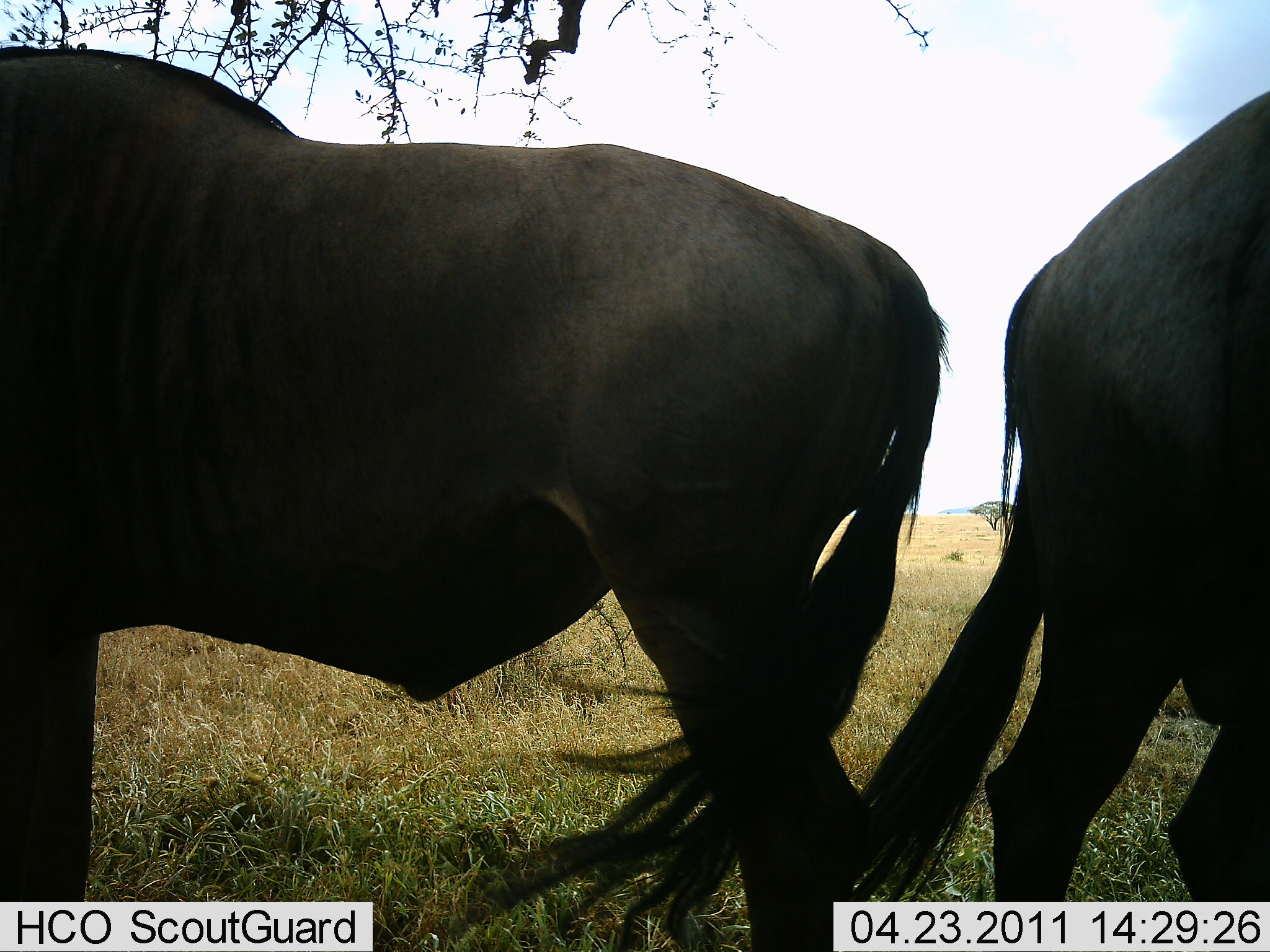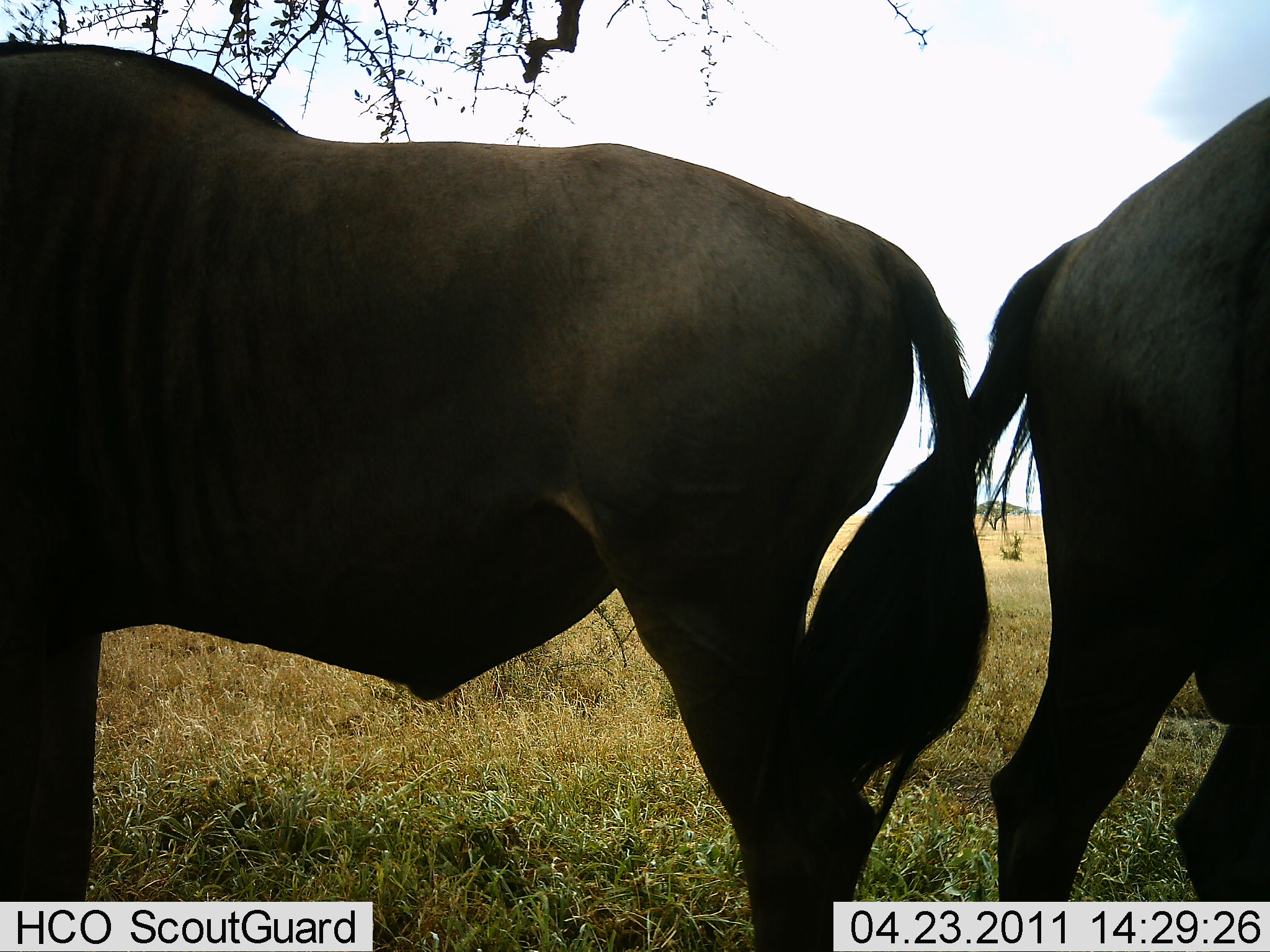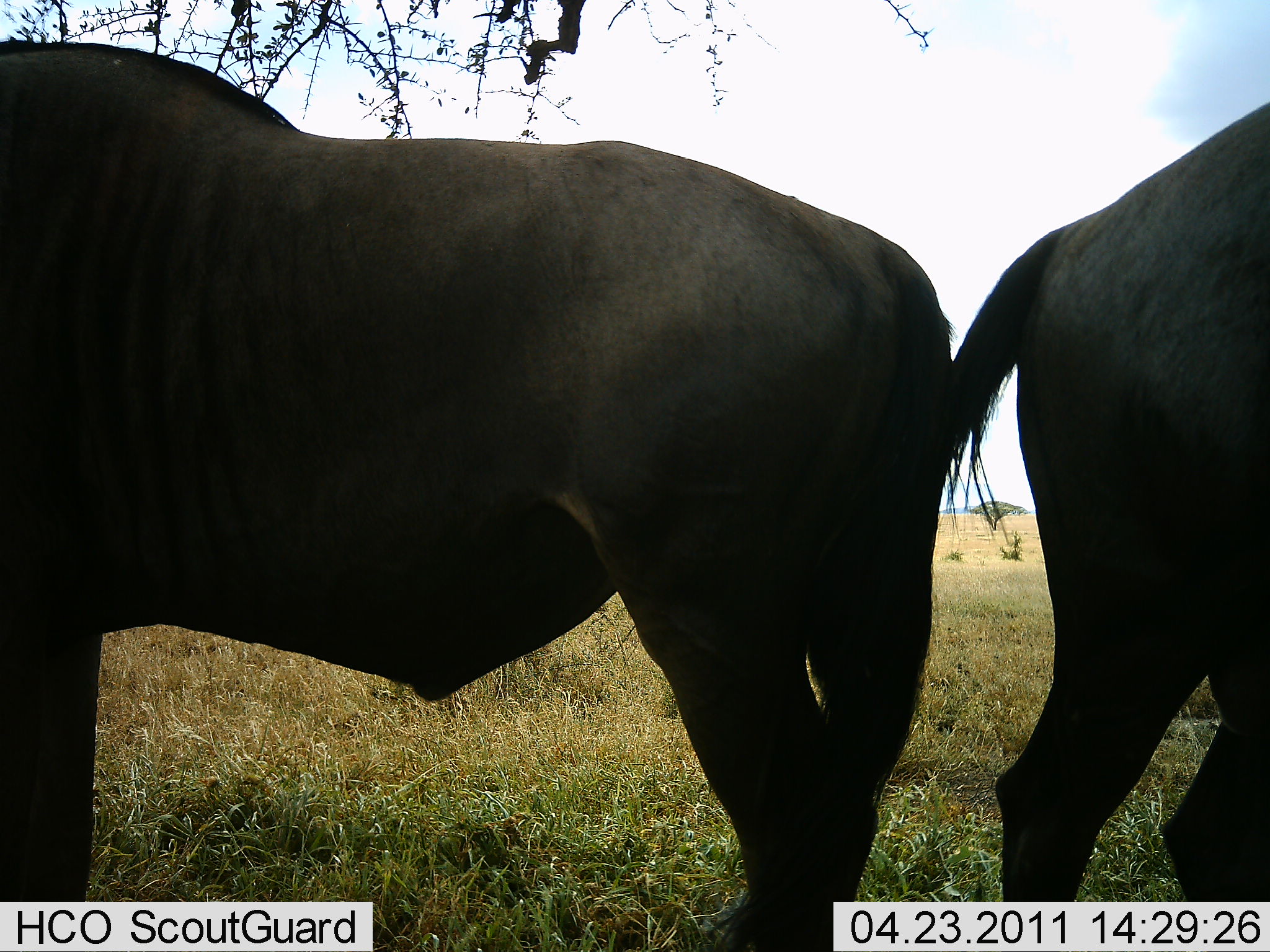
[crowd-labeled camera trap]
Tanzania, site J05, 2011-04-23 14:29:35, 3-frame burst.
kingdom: Animalia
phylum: Chordata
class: Mammalia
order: Artiodactyla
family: Bovidae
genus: Connochaetes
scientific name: Connochaetes taurinus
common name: blue wildebeest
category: wildebeest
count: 2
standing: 100%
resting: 0%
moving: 0%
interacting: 0%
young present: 0%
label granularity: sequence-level